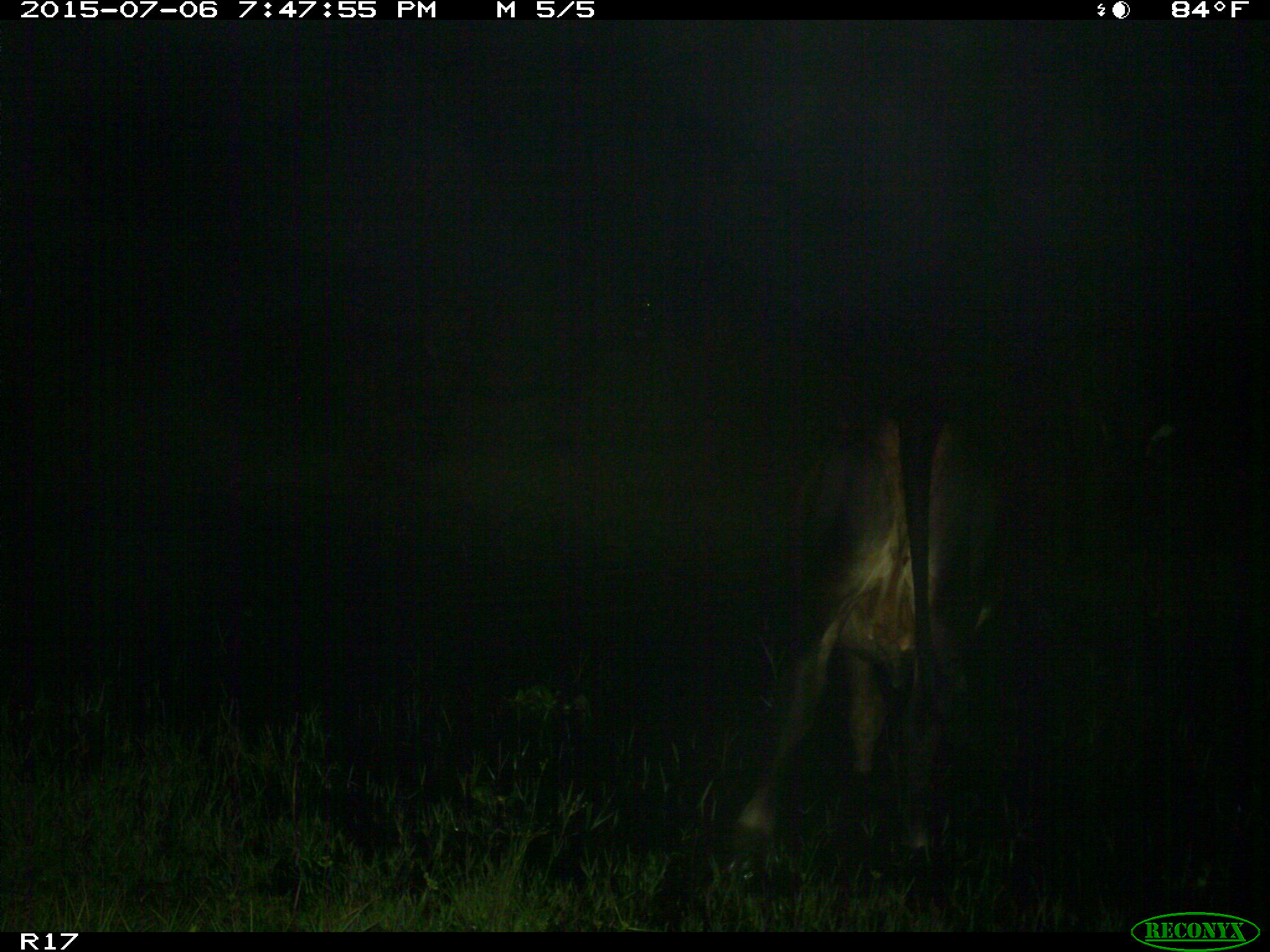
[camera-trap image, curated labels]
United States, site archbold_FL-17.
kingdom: Animalia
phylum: Chordata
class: Mammalia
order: Artiodactyla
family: Bovidae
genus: Bos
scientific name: Bos taurus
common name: domestic cow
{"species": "Bos taurus (domestic cow)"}